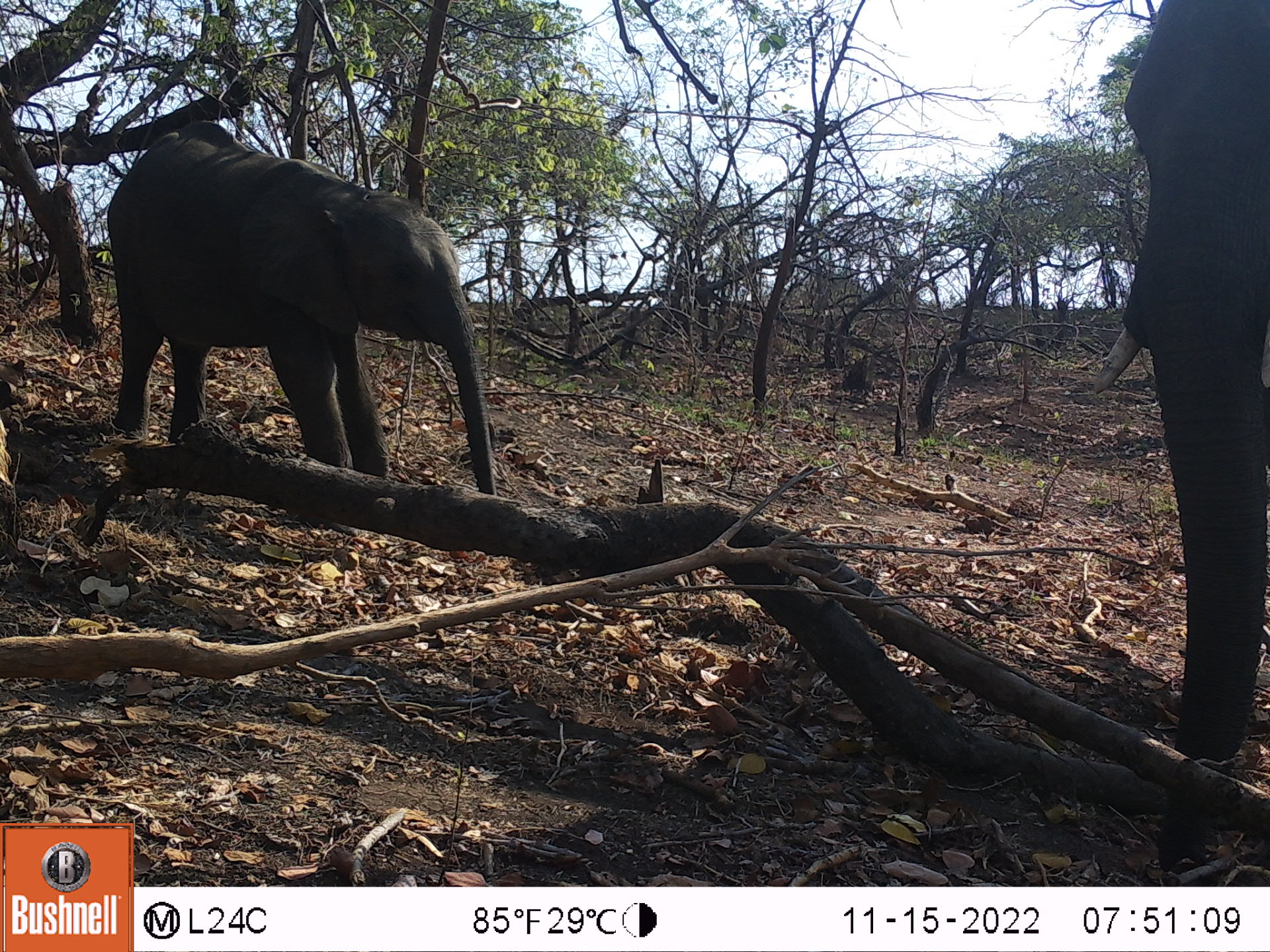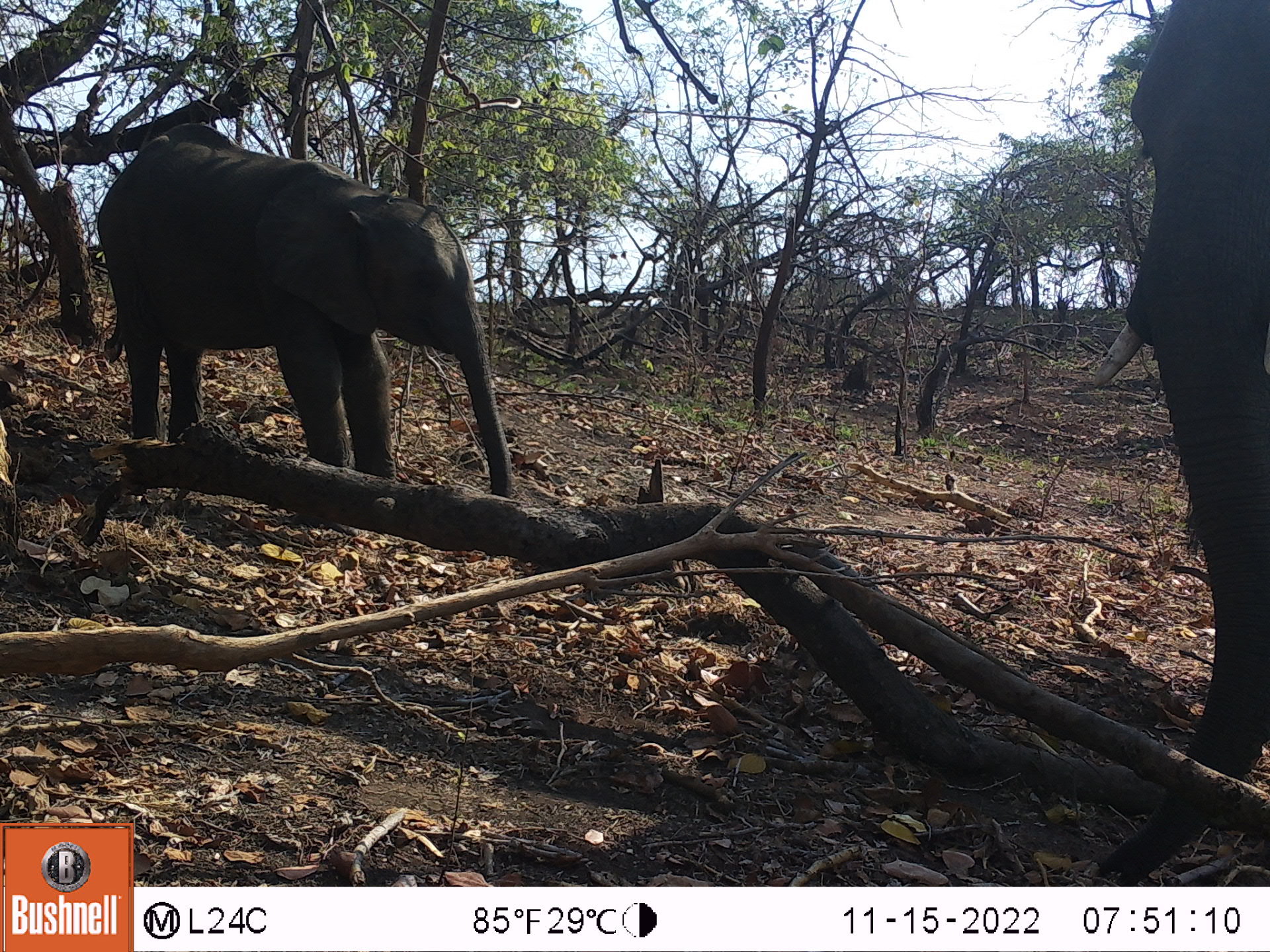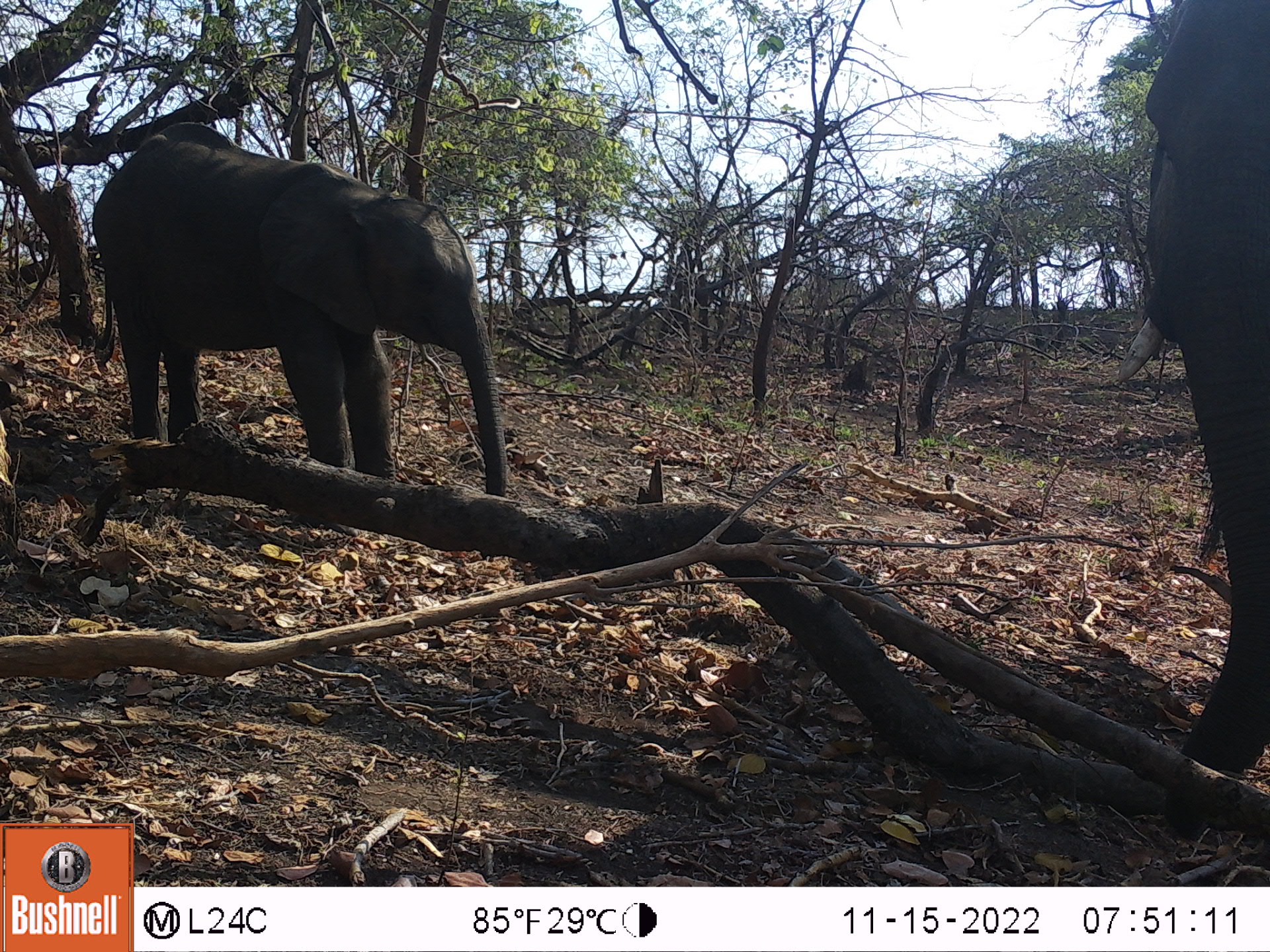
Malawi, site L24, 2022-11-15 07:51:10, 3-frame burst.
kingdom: Animalia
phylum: Chordata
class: Mammalia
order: Proboscidea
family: Elephantidae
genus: Loxodonta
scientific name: Loxodonta africana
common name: african savanna elephant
African savanna elephant (Loxodonta africana), count 2.